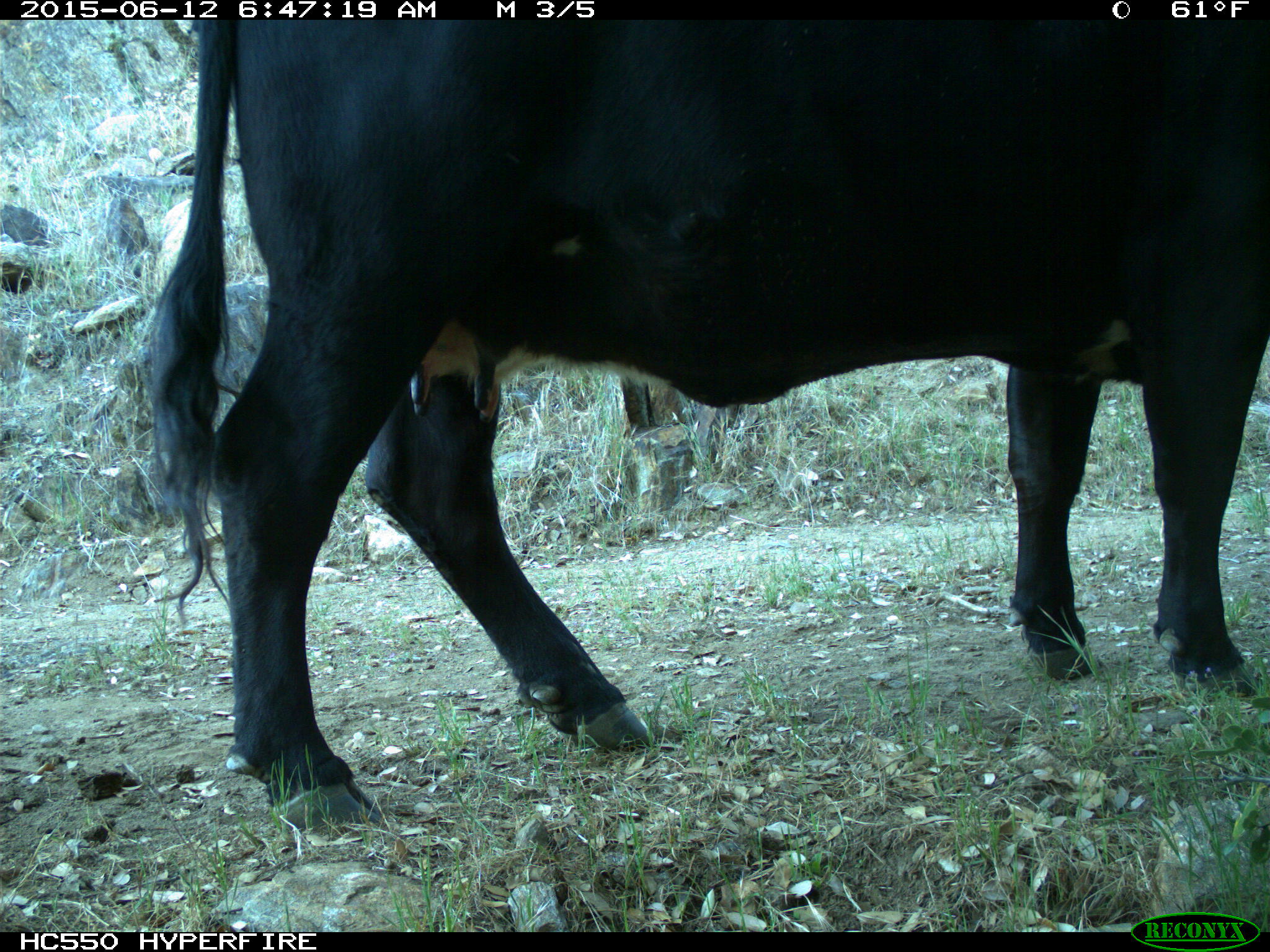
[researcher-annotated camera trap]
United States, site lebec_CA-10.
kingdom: Animalia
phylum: Chordata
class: Mammalia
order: Artiodactyla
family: Bovidae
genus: Bos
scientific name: Bos taurus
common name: domestic cow